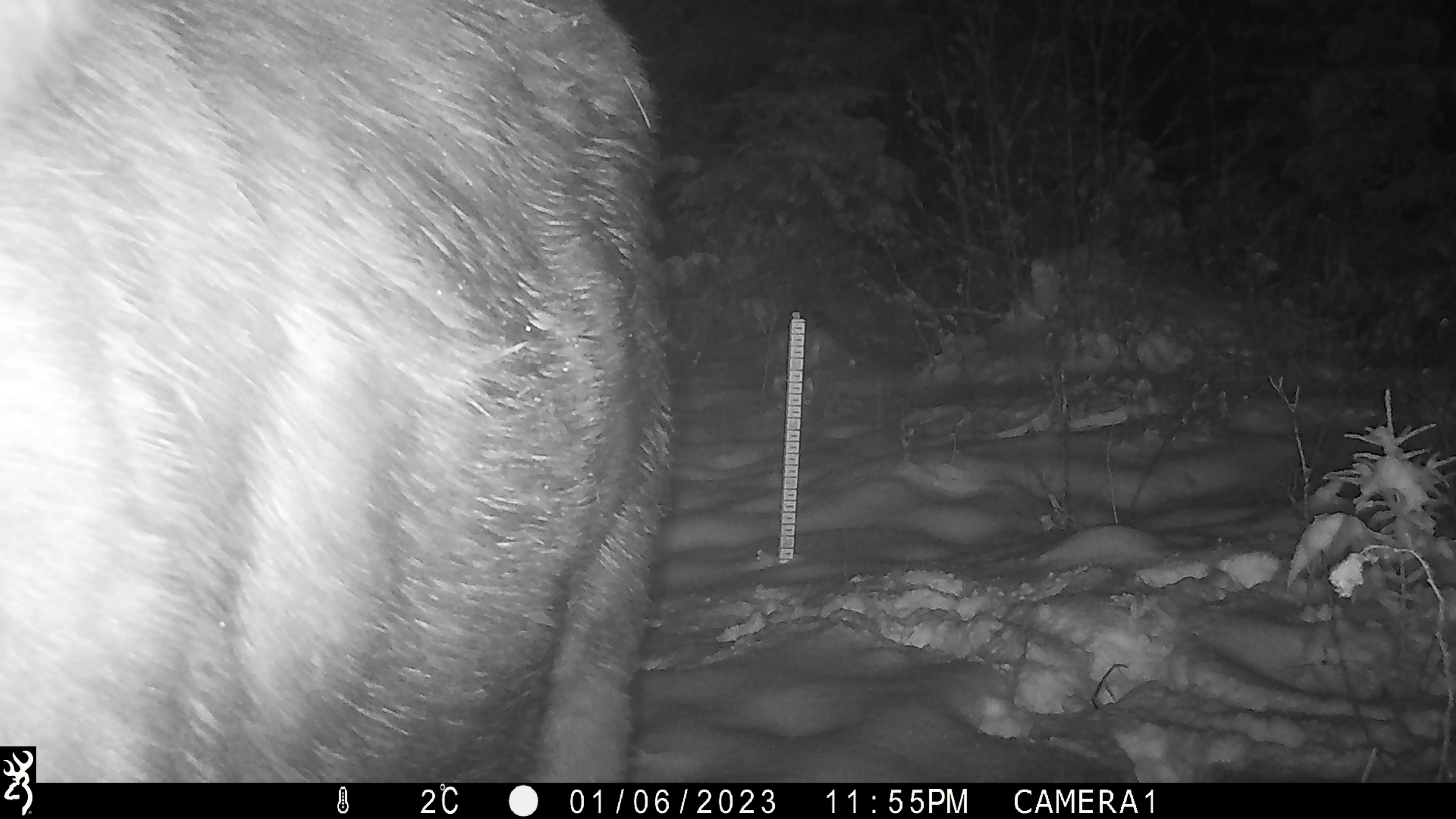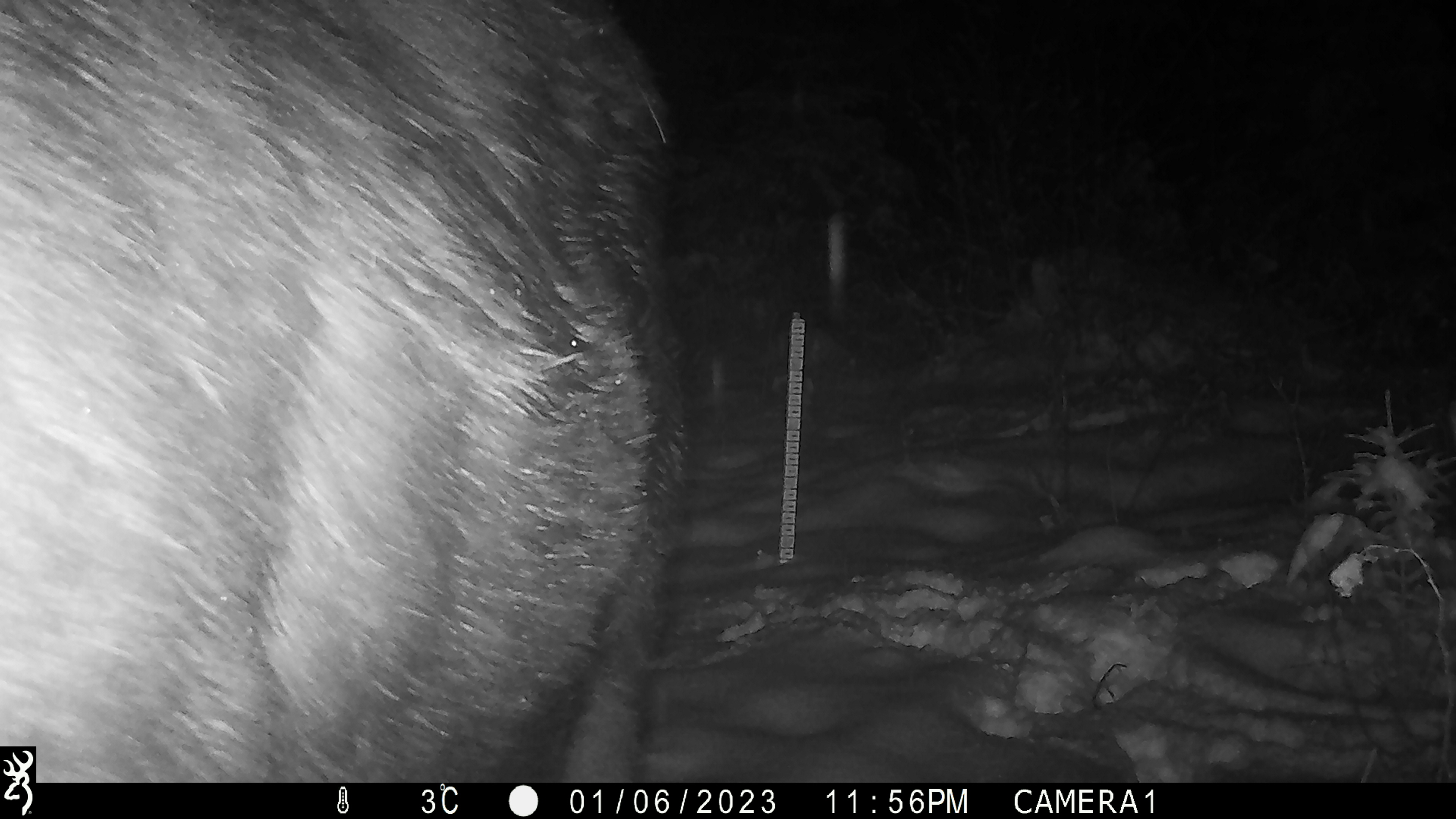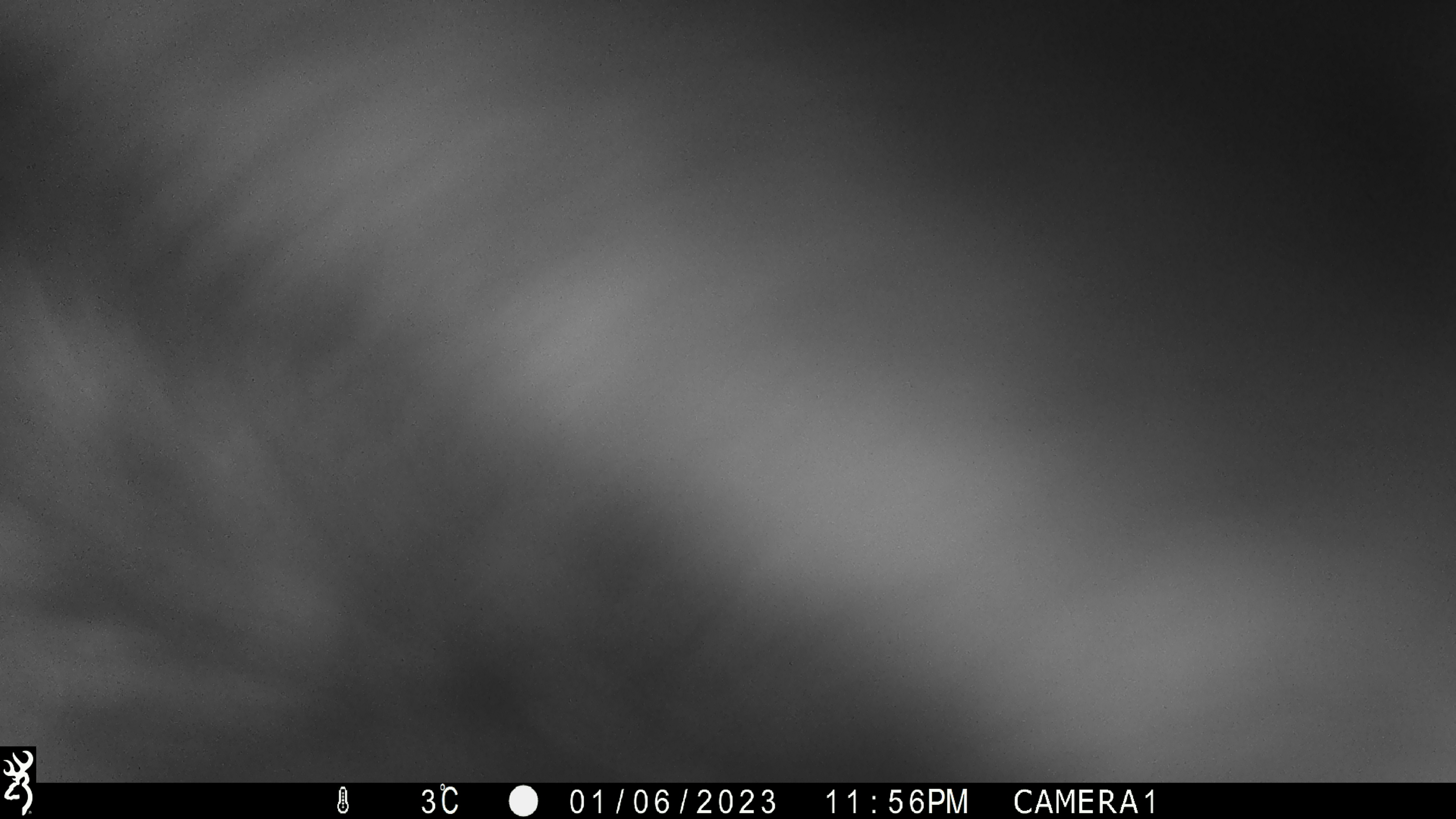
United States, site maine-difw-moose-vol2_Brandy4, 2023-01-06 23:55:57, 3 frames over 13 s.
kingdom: Animalia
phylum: Chordata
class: Mammalia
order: Artiodactyla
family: Cervidae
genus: Alces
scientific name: Alces alces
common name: moose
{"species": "moose (Alces alces)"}